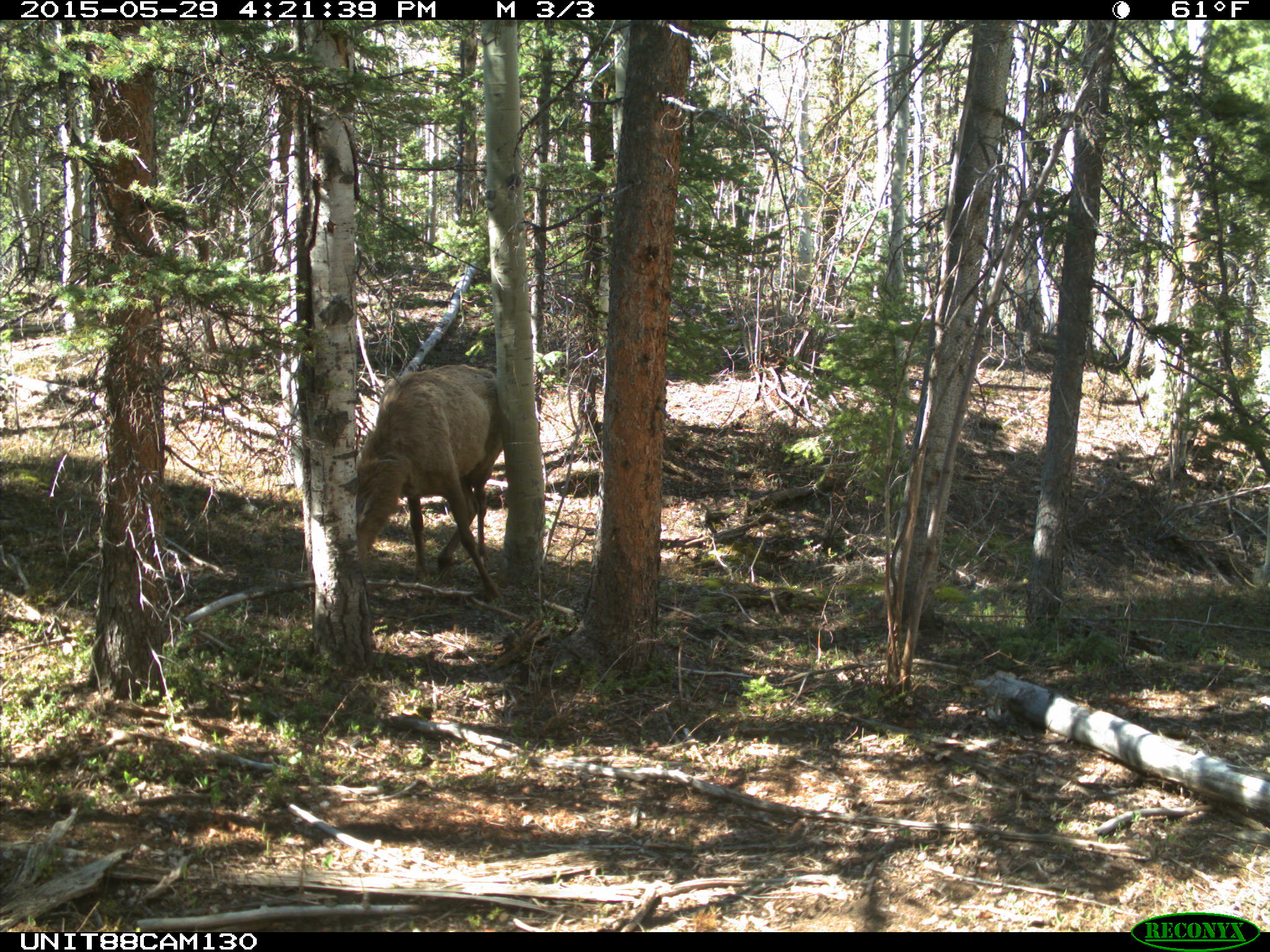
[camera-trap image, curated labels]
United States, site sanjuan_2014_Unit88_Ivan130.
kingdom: Animalia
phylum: Chordata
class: Mammalia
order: Artiodactyla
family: Cervidae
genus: Cervus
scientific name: Cervus elaphus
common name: red deer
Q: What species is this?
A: Cervus elaphus (red deer).